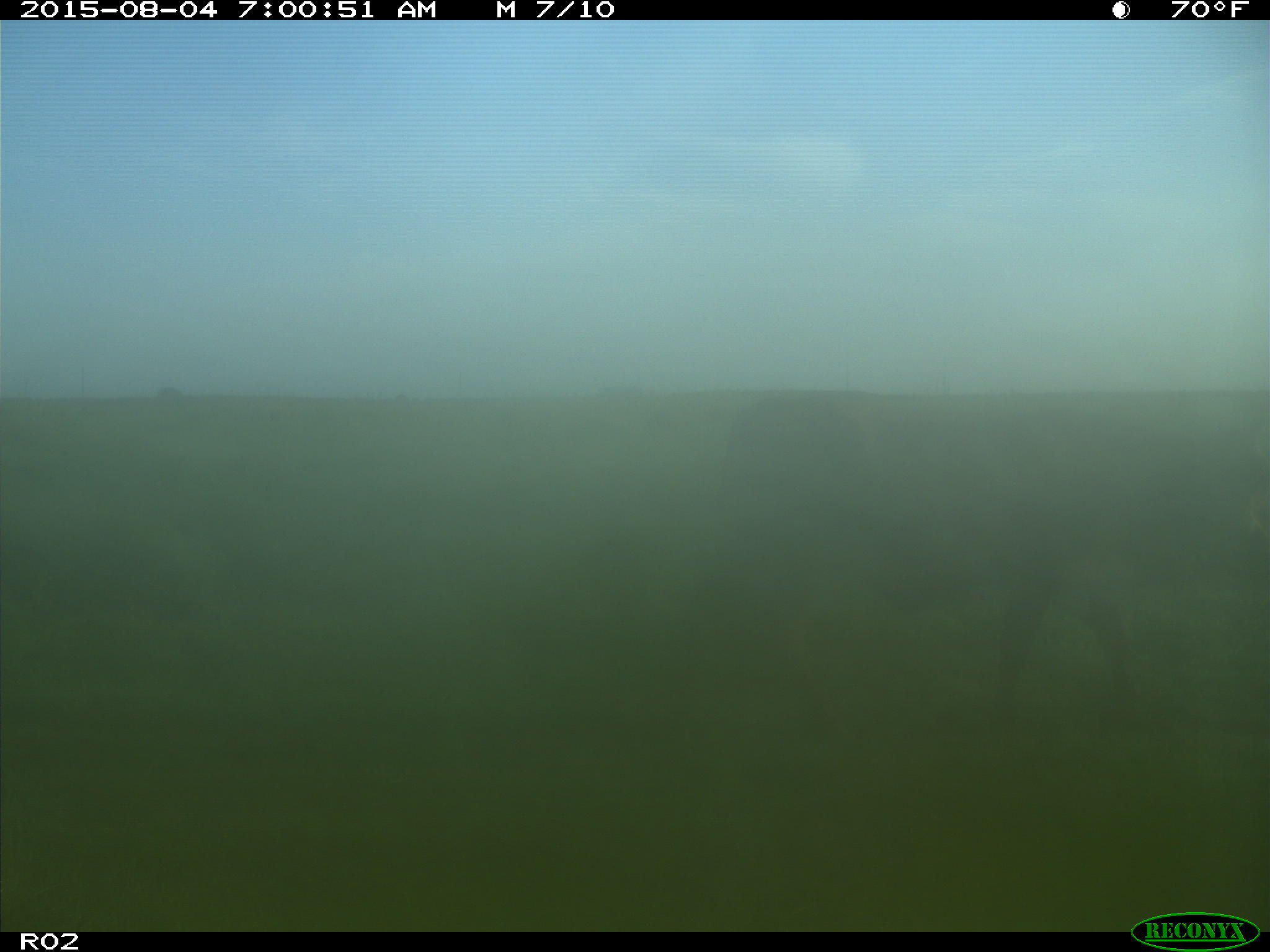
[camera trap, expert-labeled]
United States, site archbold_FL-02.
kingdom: Animalia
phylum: Chordata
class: Mammalia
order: Artiodactyla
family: Bovidae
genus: Bos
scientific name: Bos taurus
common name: domestic cow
Bos taurus (domestic cow).